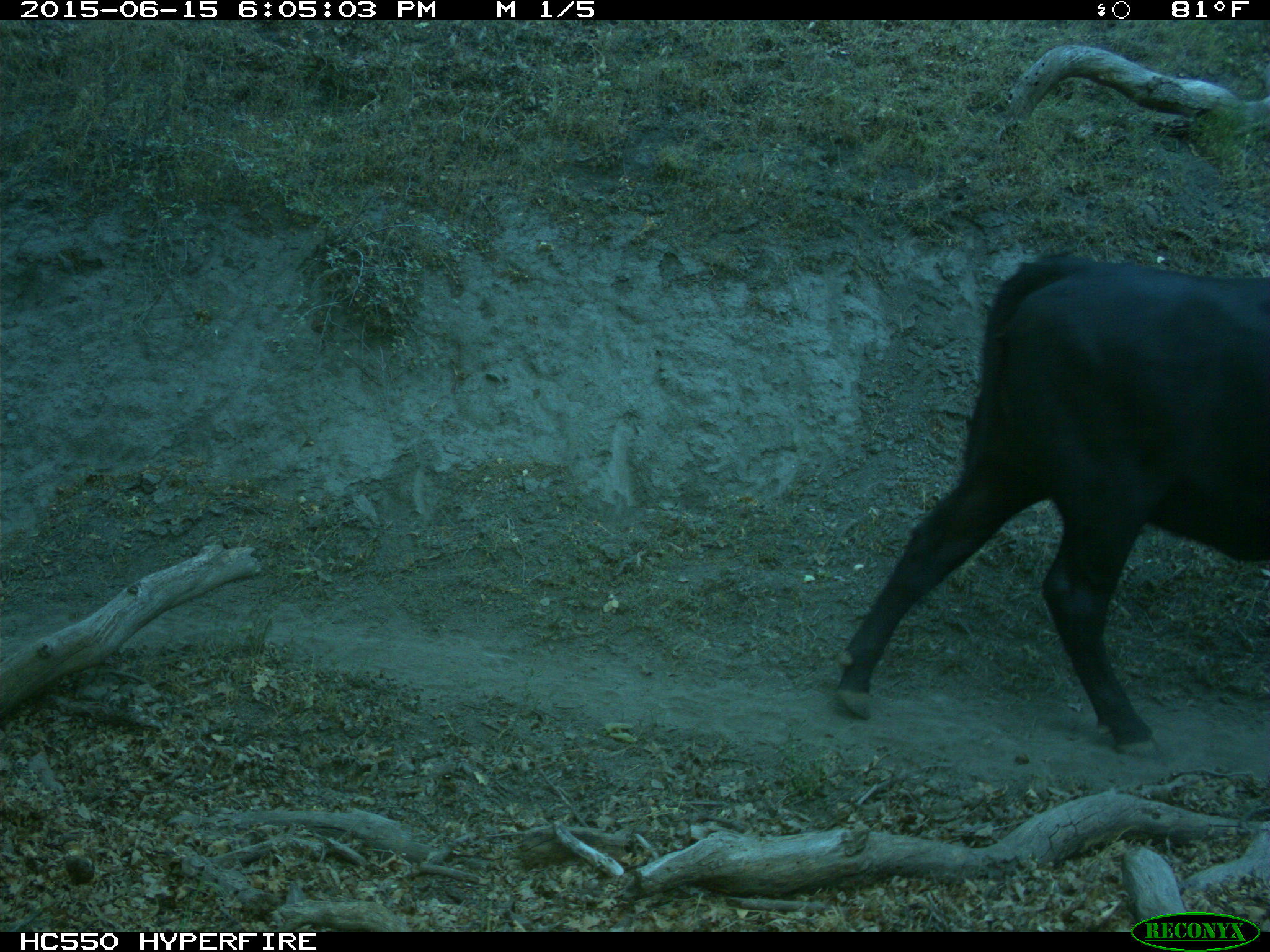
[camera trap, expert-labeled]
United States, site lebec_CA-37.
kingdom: Animalia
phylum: Chordata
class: Mammalia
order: Artiodactyla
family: Bovidae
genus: Bos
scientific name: Bos taurus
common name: domestic cow